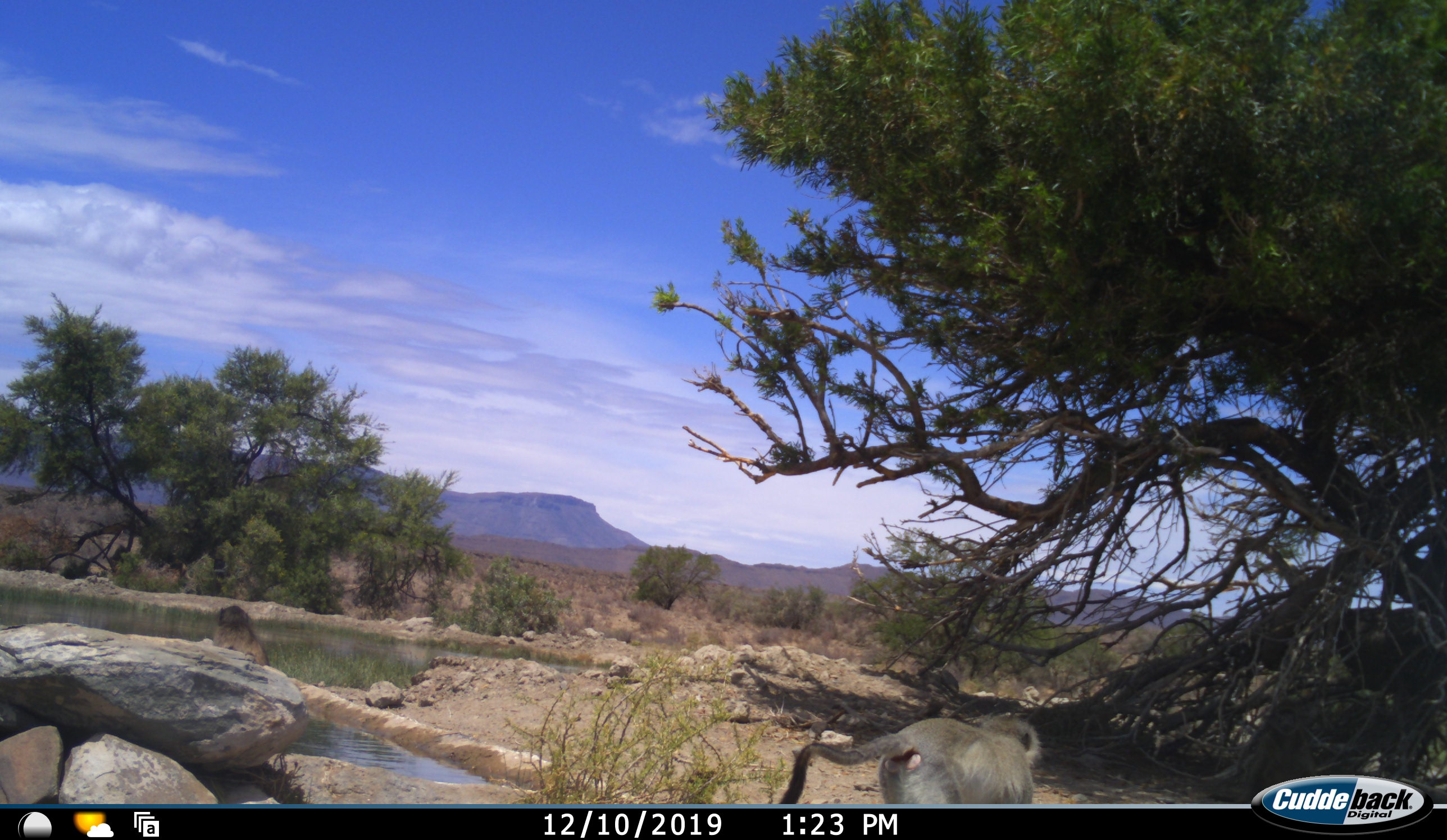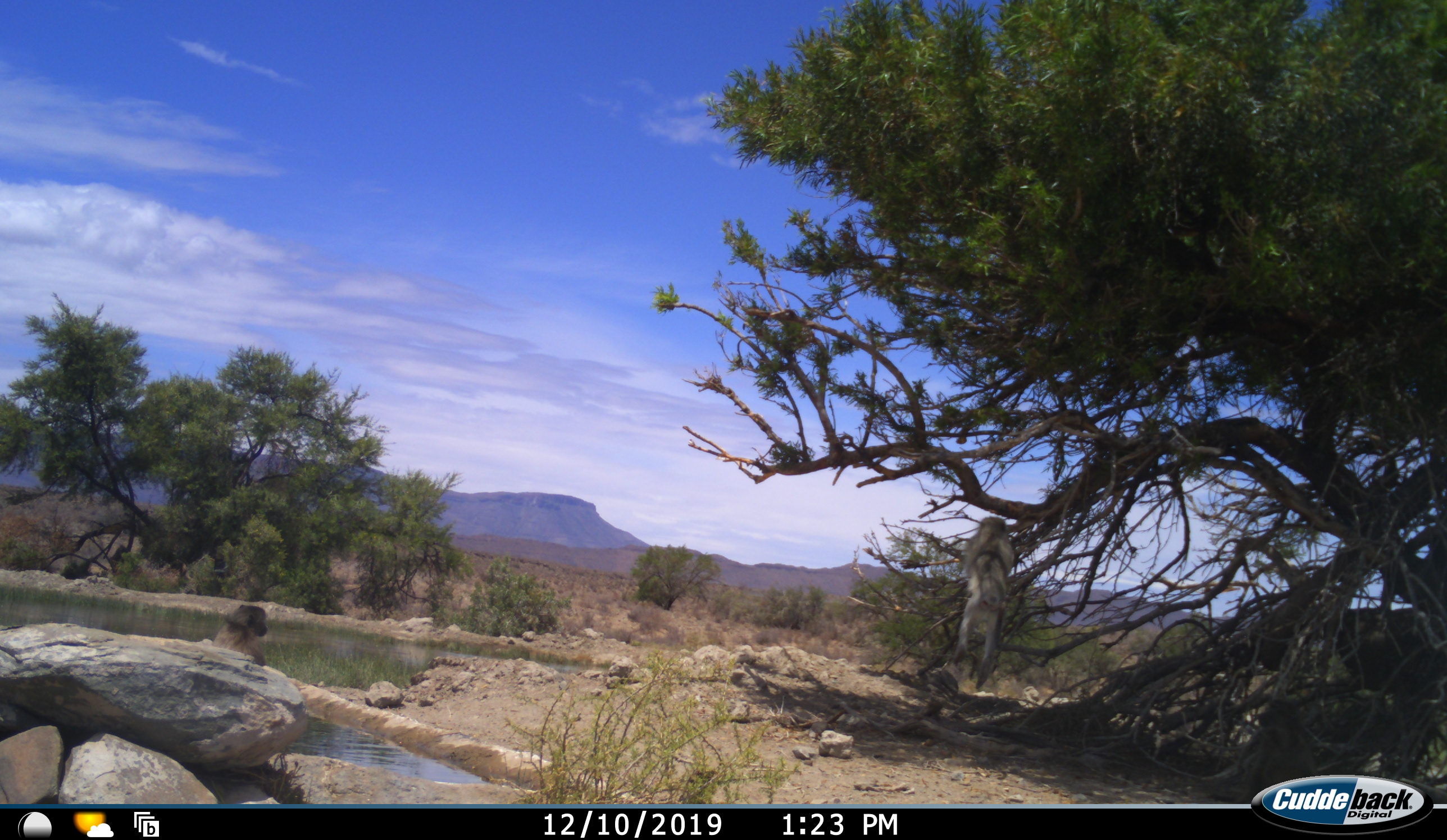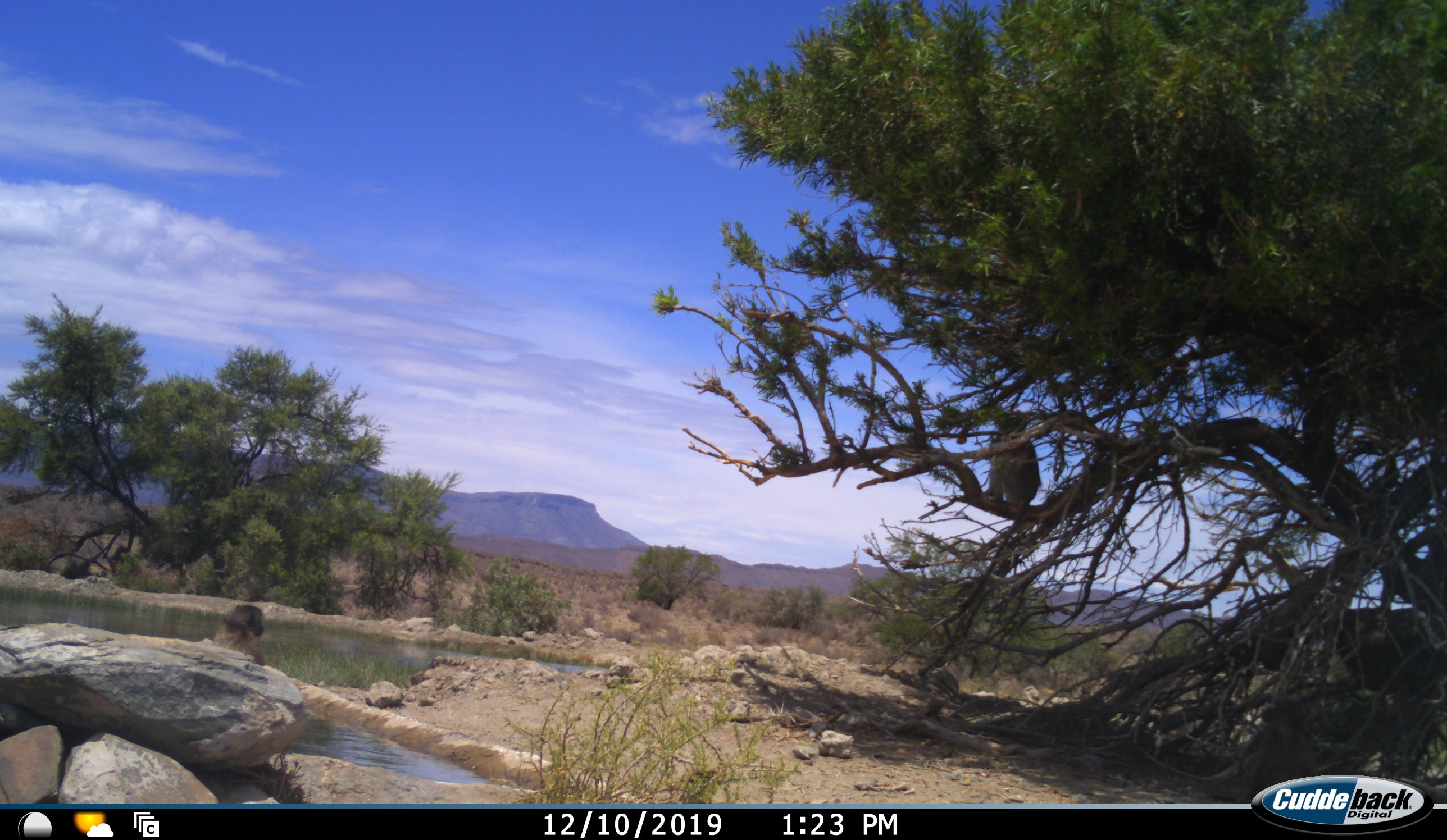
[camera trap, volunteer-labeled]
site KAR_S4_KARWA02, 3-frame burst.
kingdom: Animalia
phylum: Chordata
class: Mammalia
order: Primates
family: Cercopithecidae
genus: Chlorocebus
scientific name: Chlorocebus pygerythrus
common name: vervet monkey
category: monkeyvervet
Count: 2.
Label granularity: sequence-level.